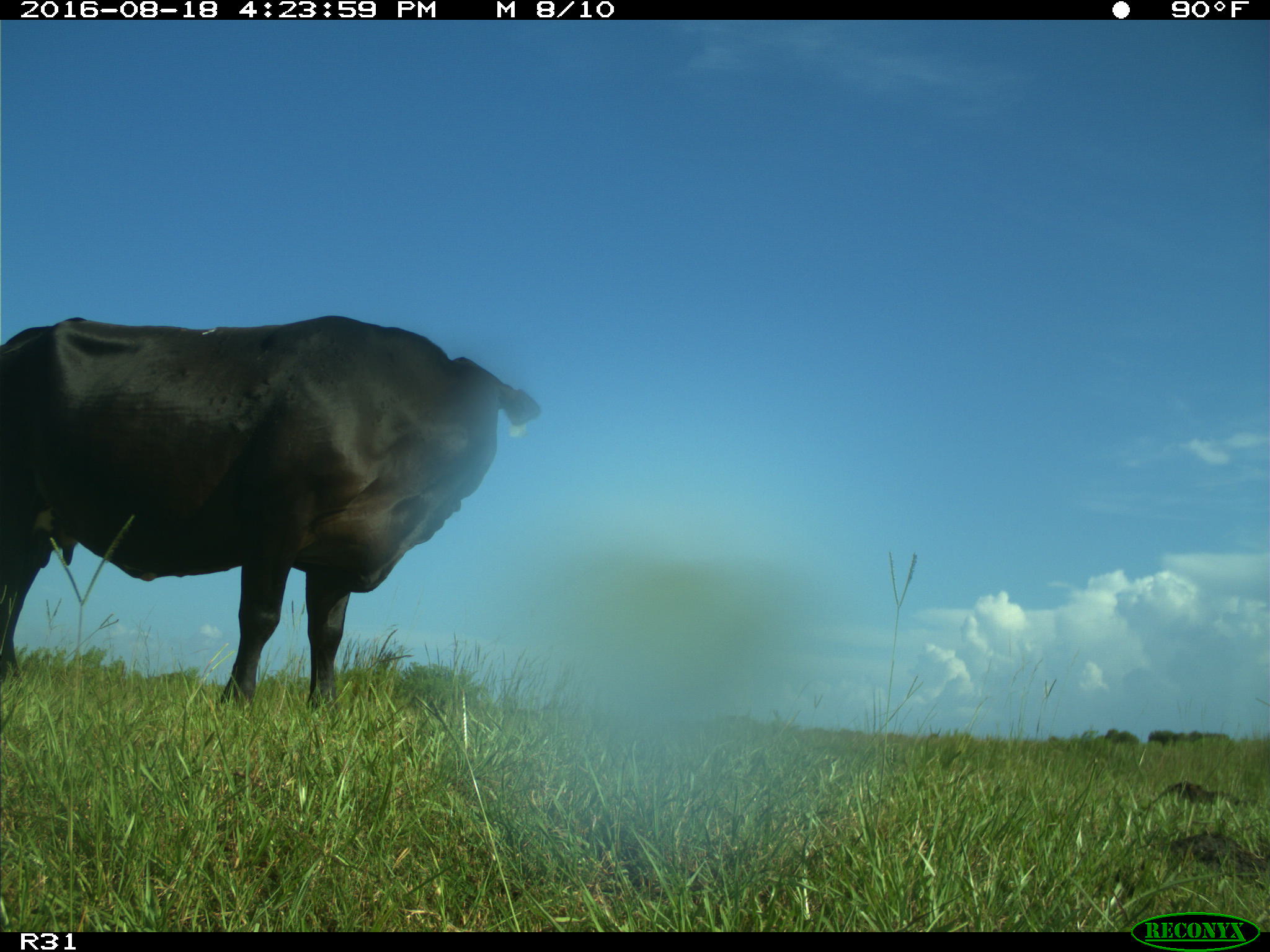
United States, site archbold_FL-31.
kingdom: Animalia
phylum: Chordata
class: Mammalia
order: Artiodactyla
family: Bovidae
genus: Bos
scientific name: Bos taurus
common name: domestic cow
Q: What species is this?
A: Bos taurus (domestic cow).